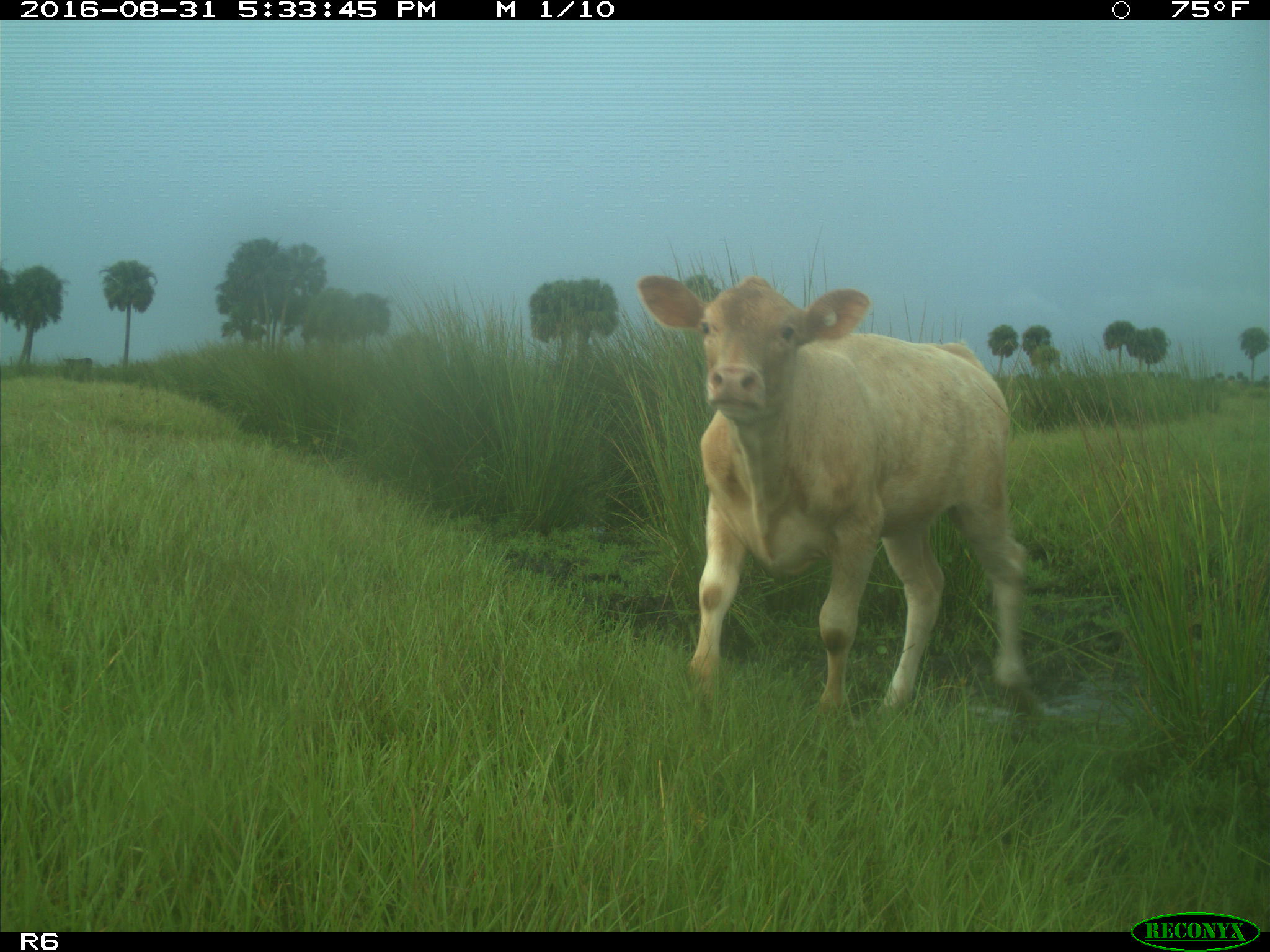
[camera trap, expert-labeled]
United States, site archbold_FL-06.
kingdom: Animalia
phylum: Chordata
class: Mammalia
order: Artiodactyla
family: Bovidae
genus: Bos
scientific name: Bos taurus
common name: domestic cow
Bos taurus (domestic cow).